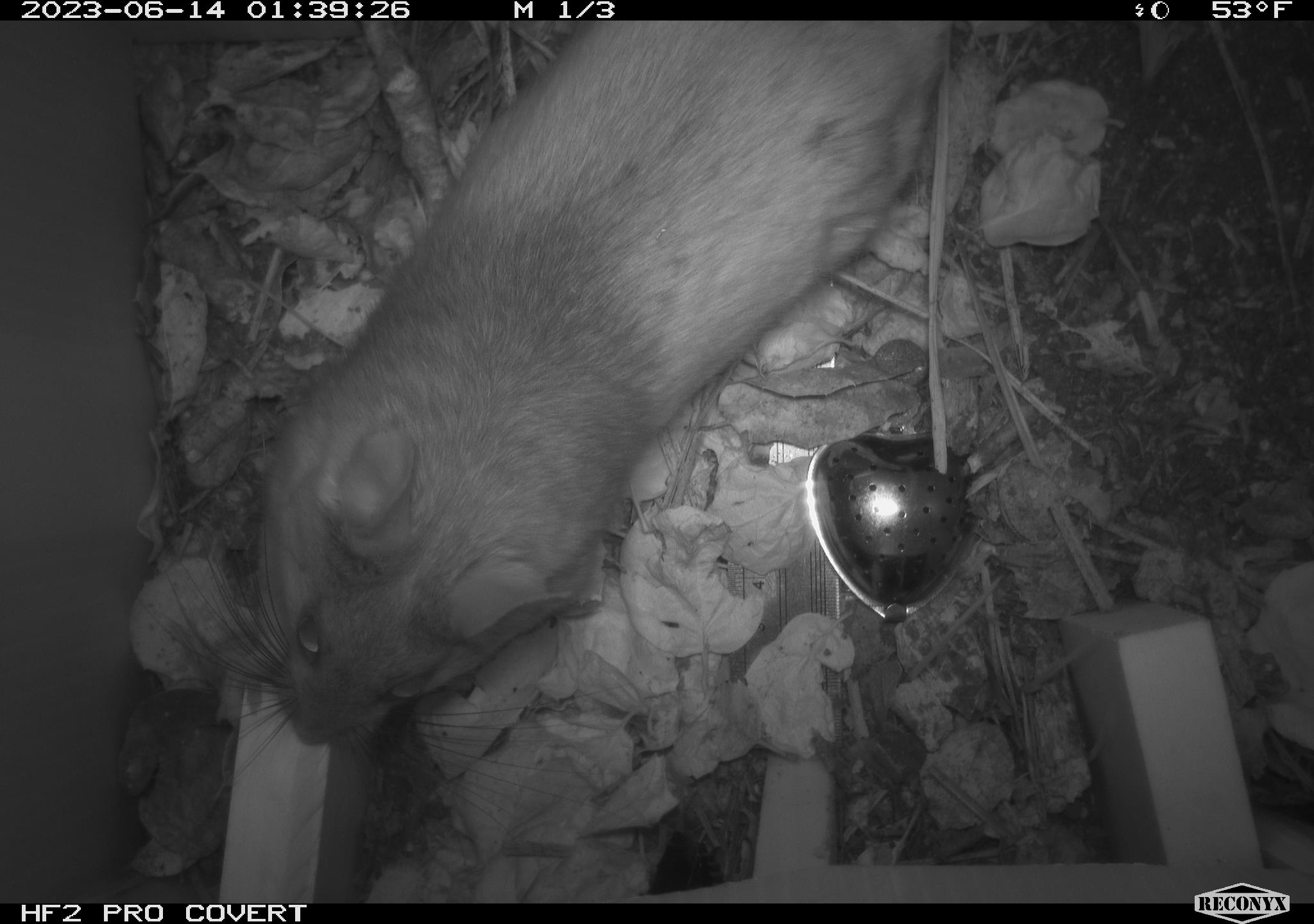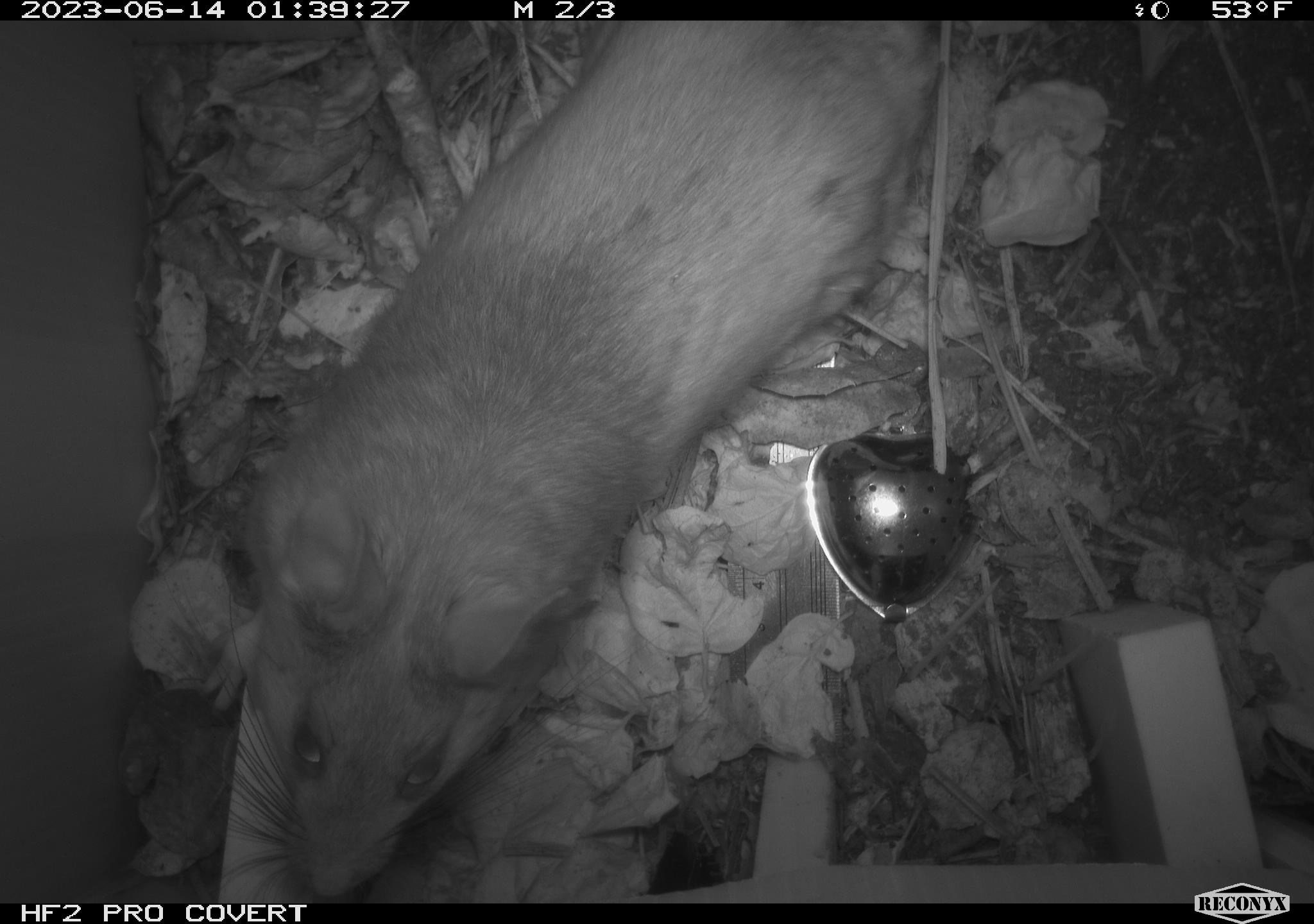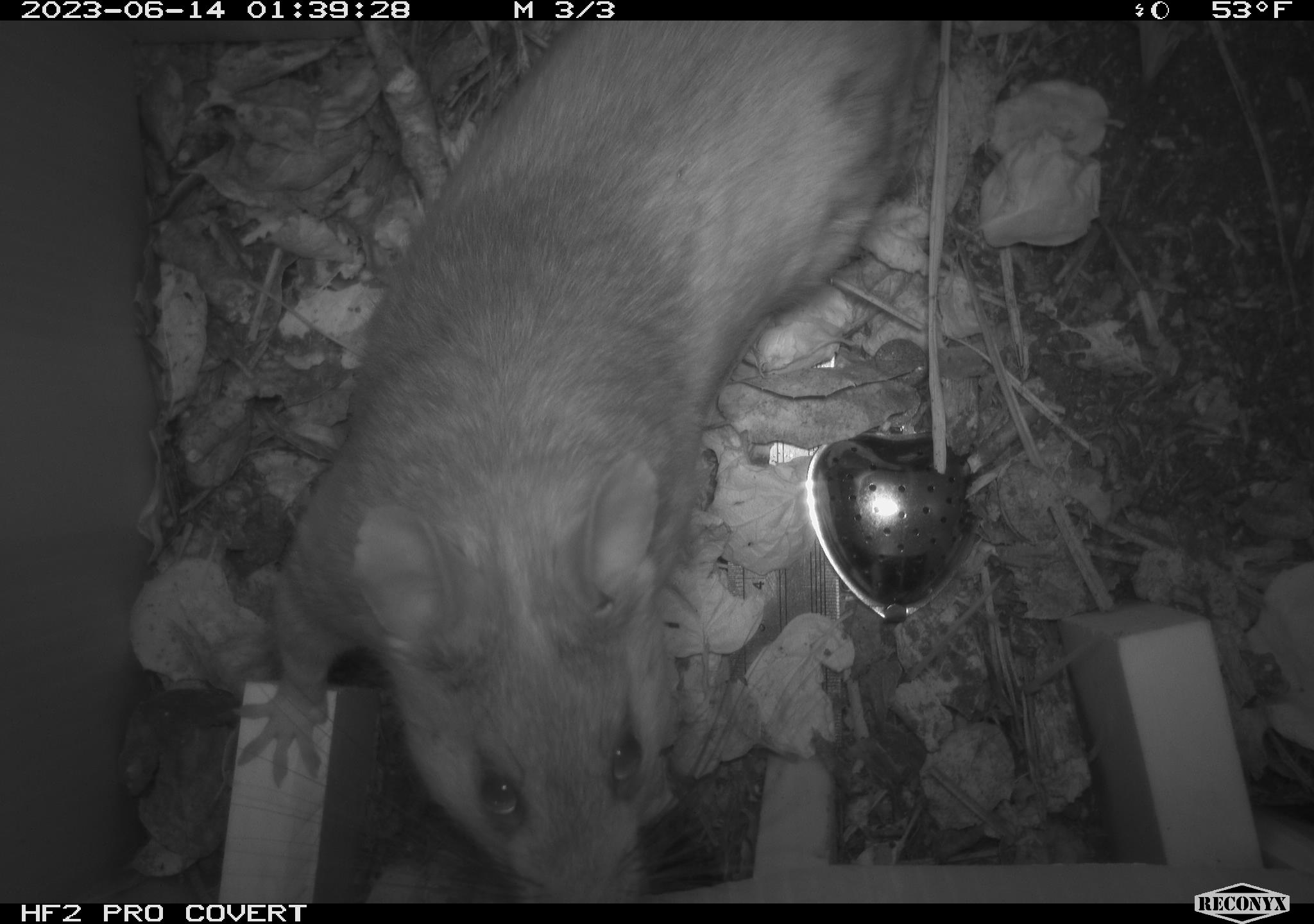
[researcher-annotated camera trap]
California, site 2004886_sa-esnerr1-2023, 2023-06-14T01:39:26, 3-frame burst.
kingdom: Animalia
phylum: Chordata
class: Mammalia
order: Rodentia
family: Muridae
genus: Rattus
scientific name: Rattus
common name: rat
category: rattus species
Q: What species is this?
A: Rattus species (rat) (Rattus).